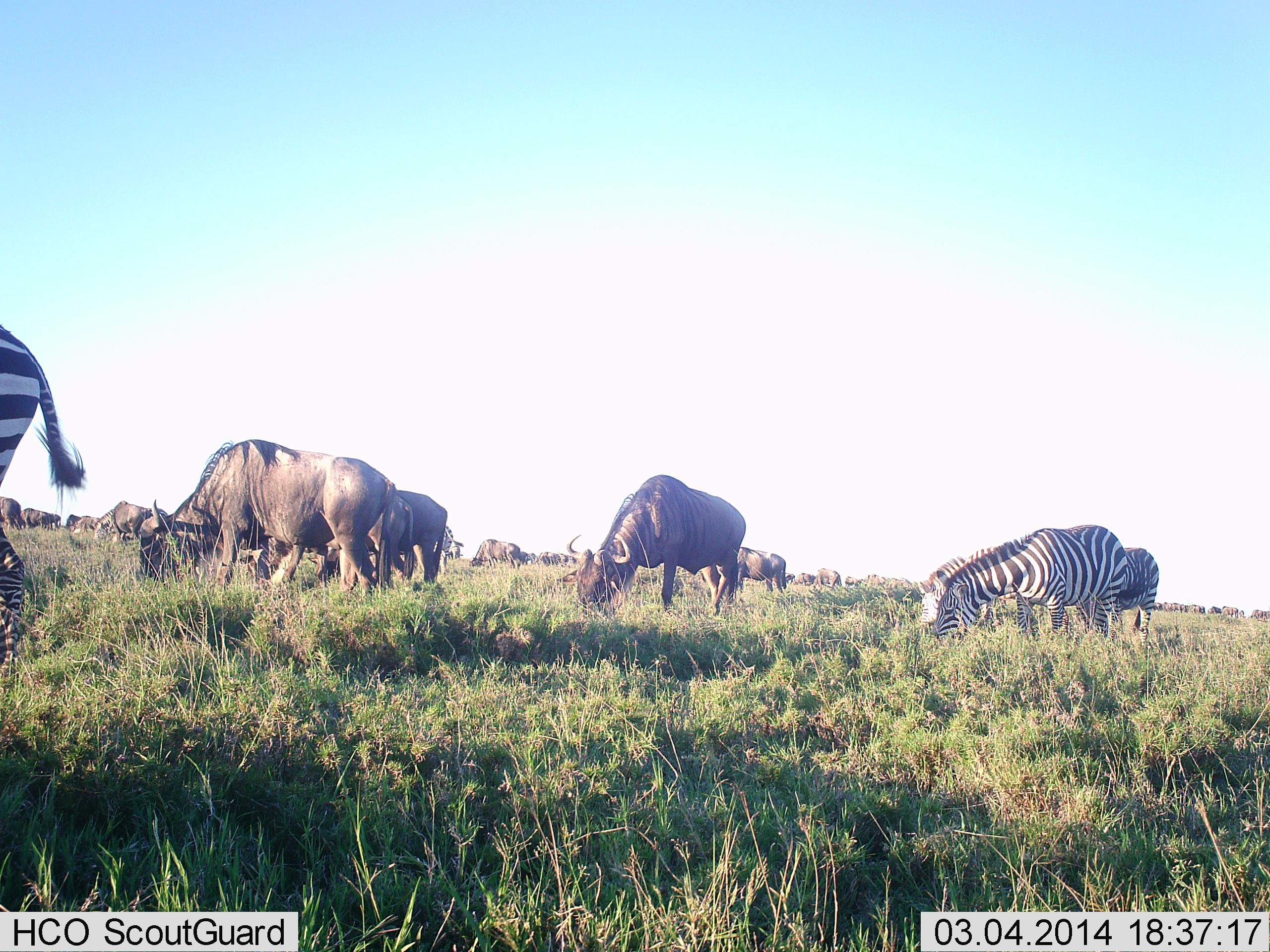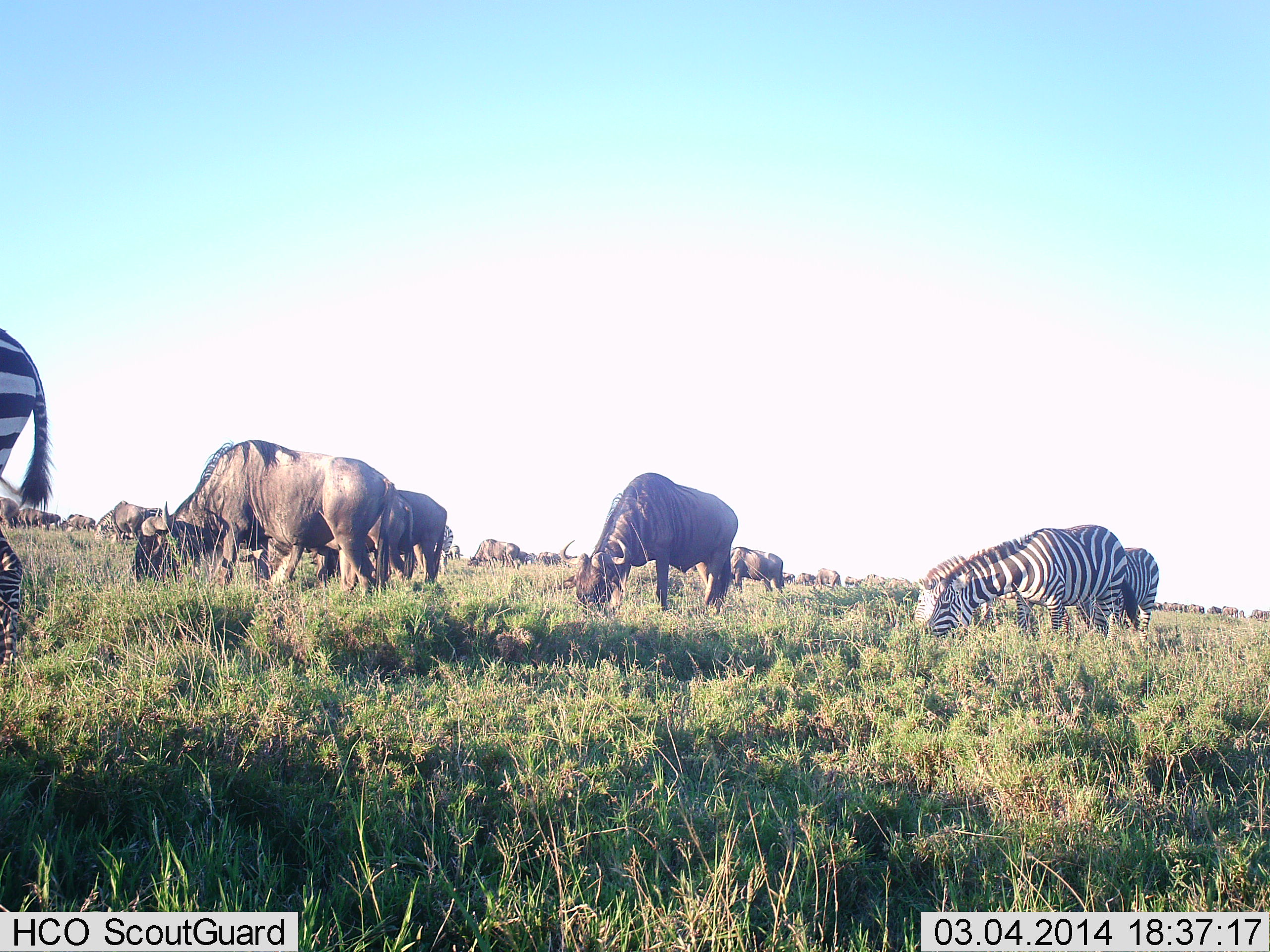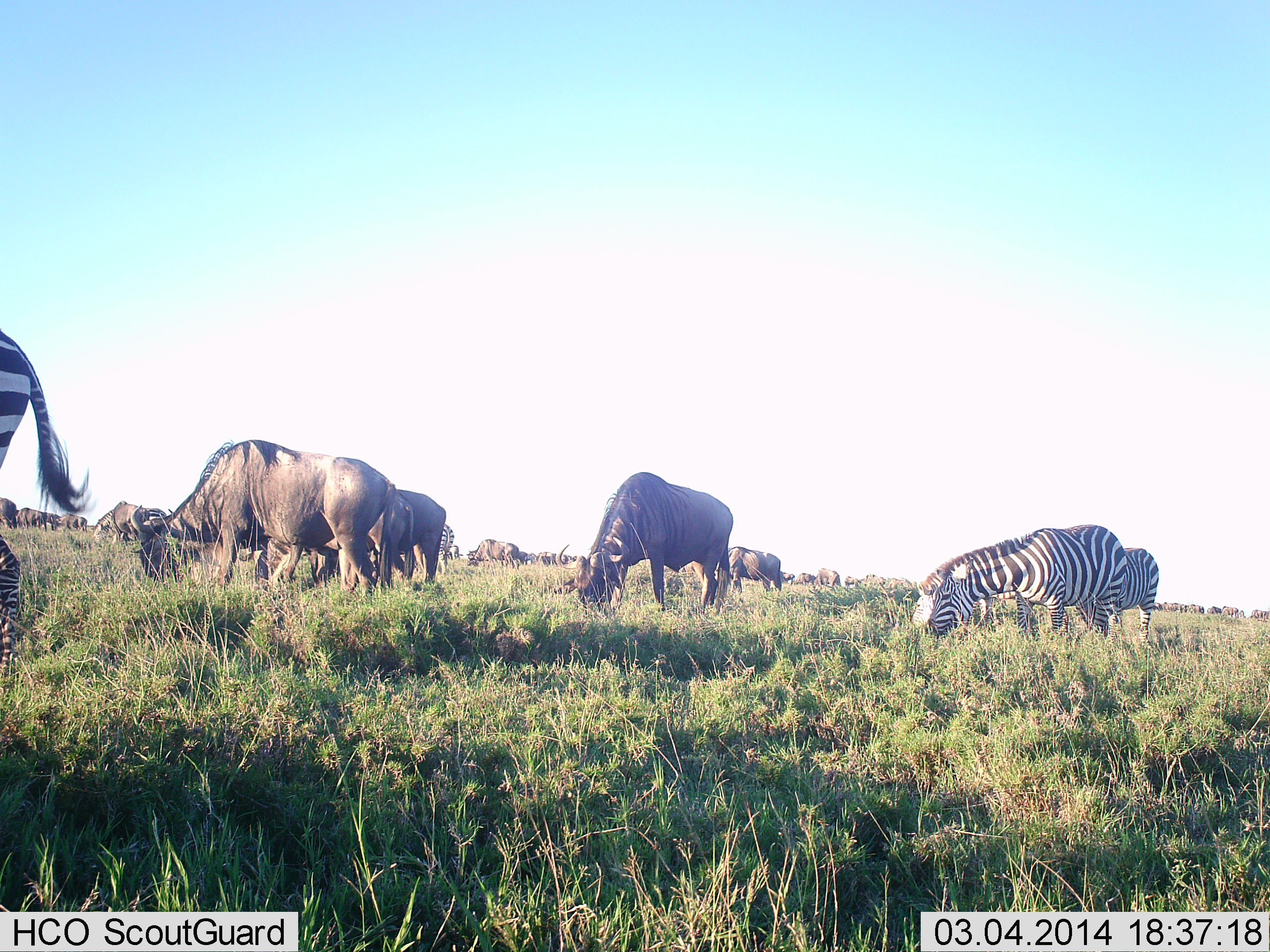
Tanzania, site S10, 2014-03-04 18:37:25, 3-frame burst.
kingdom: Animalia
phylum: Chordata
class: Mammalia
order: Artiodactyla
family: Bovidae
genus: Connochaetes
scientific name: Connochaetes taurinus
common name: blue wildebeest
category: wildebeest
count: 11-50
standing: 30%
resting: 0%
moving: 0%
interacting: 10%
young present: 0%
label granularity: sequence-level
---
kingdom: Animalia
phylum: Chordata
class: Mammalia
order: Perissodactyla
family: Equidae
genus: Equus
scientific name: Equus quagga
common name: plains zebra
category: zebra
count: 3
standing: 27%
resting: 0%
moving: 0%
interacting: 0%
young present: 0%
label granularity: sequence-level